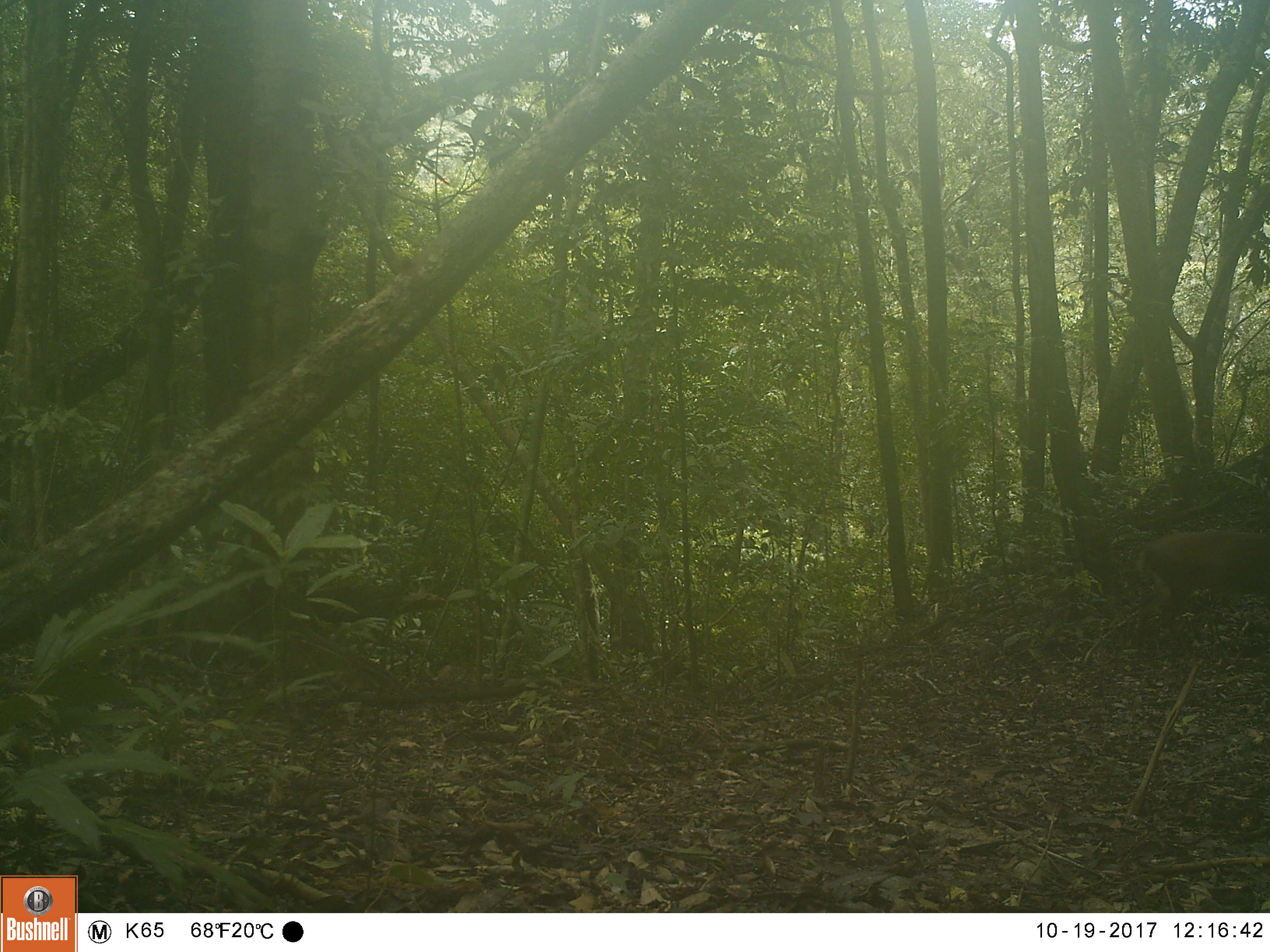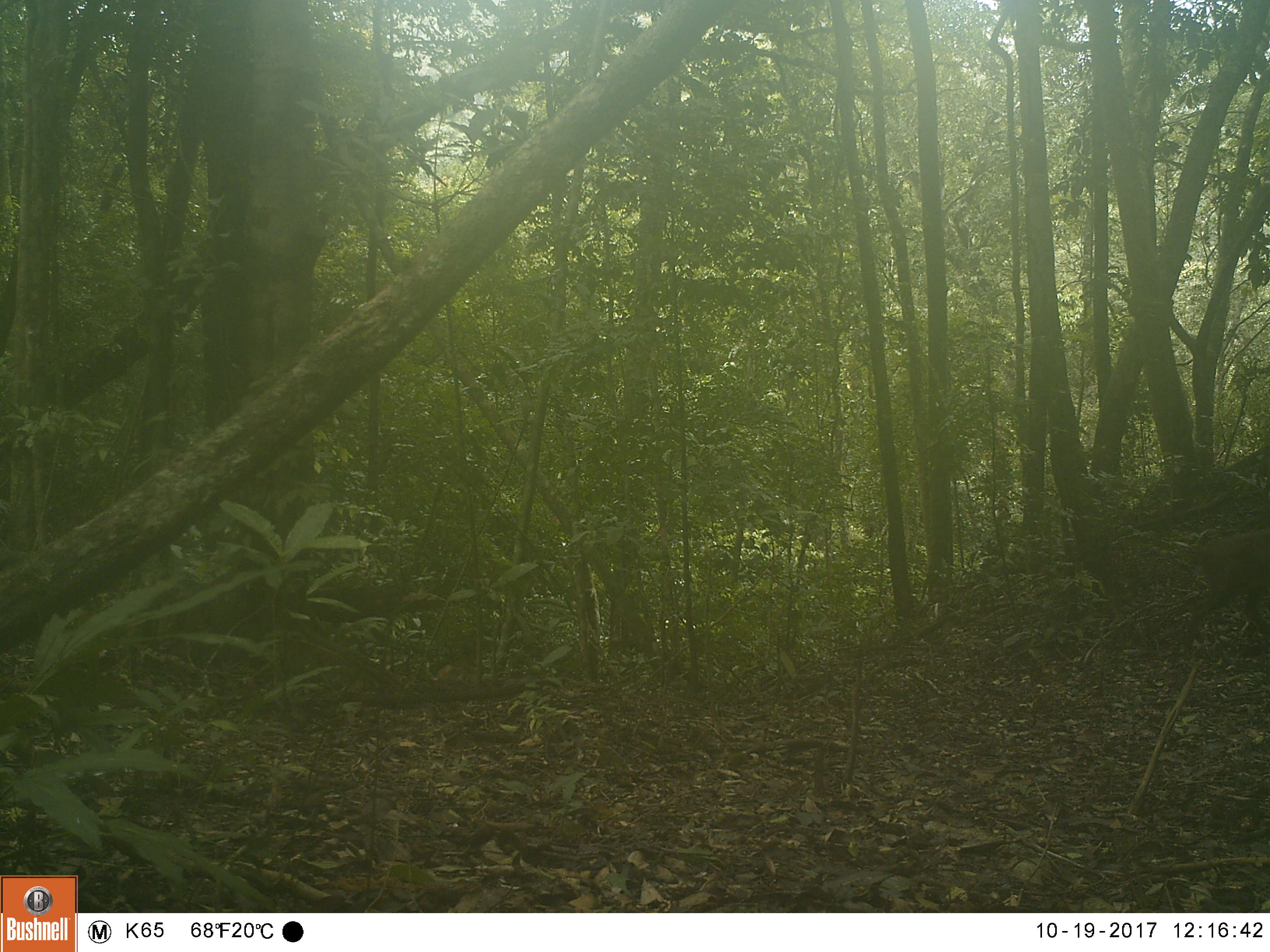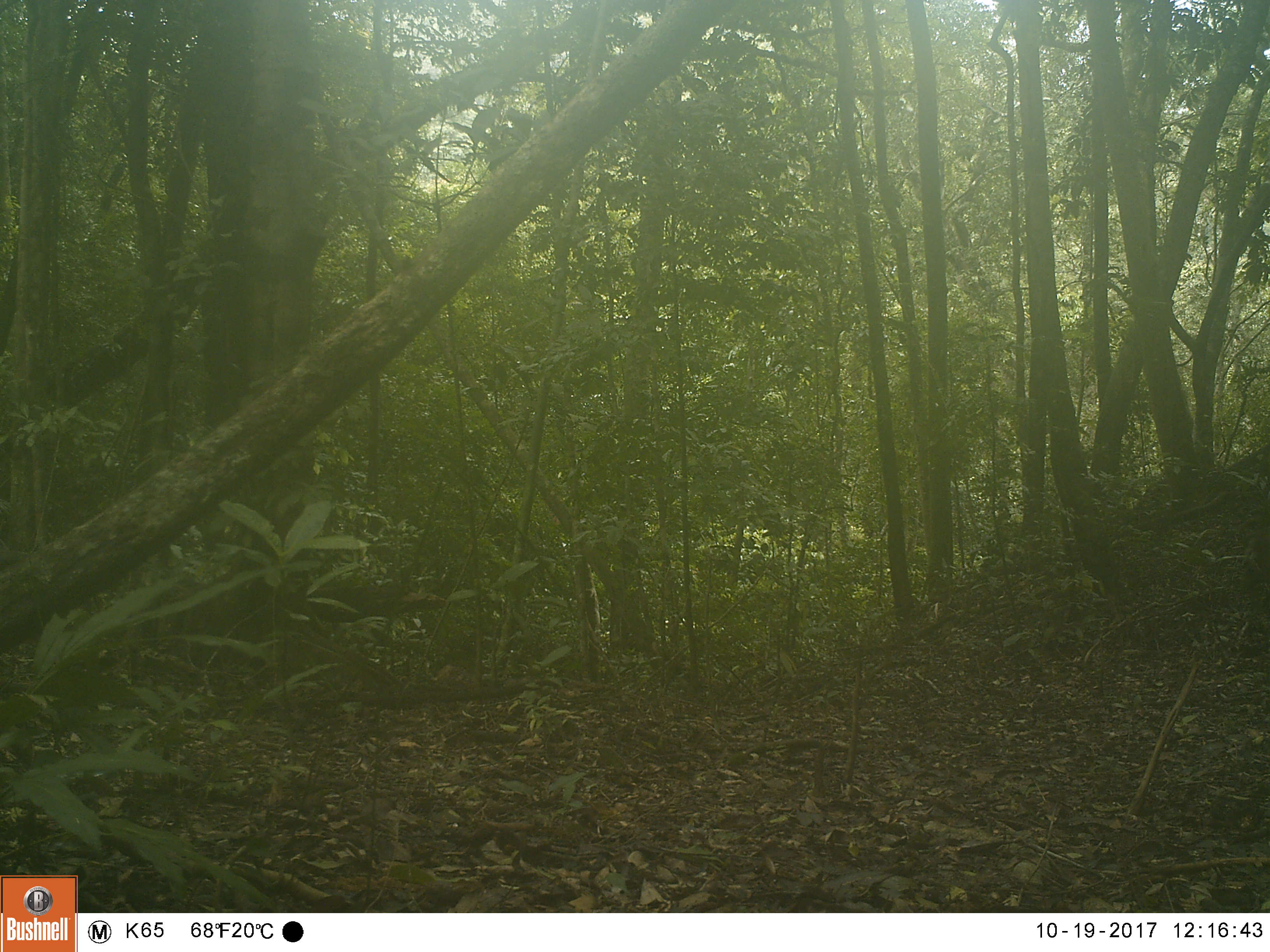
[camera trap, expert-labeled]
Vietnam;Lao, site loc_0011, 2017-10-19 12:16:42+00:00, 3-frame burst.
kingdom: Animalia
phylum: Chordata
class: Mammalia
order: Artiodactyla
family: Cervidae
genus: Muntiacus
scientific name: Muntiacus vuquangensis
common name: large-antlered muntjac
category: large antlered muntjac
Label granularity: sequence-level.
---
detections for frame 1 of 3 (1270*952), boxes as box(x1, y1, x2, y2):
large antlered muntjac: box(1135, 530, 1270, 660)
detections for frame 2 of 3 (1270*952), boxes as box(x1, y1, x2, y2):
large antlered muntjac: box(1182, 529, 1270, 658)